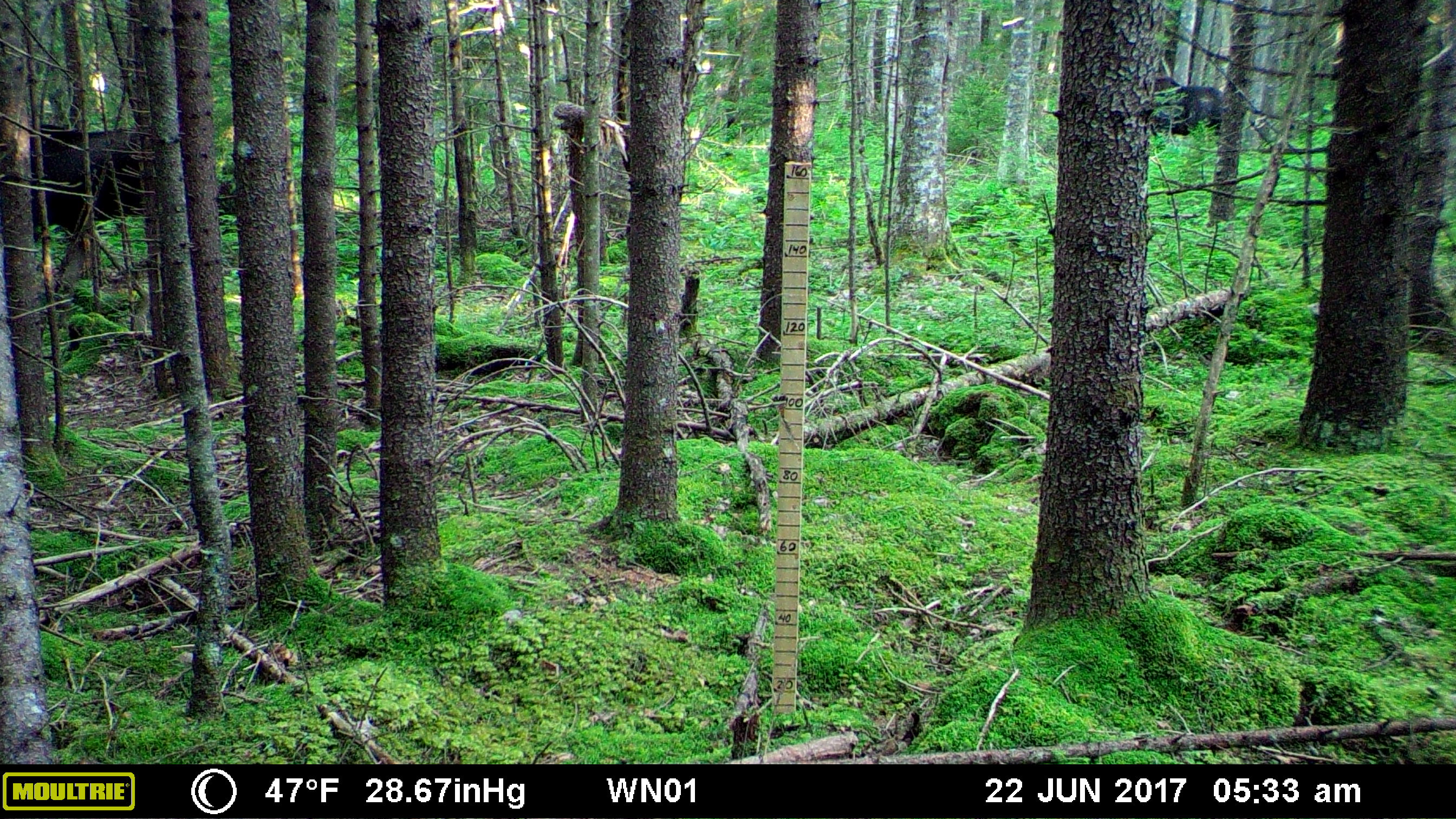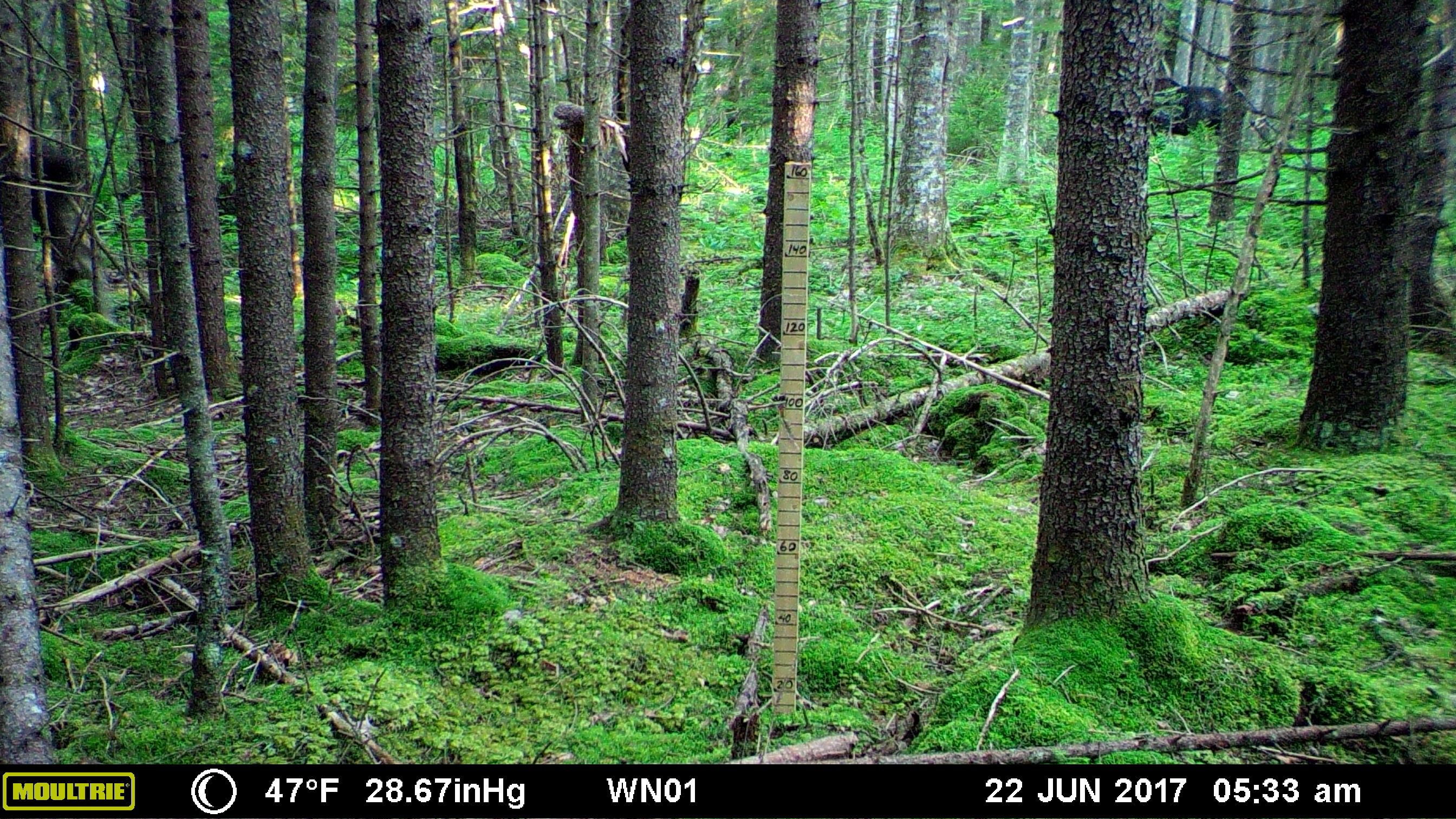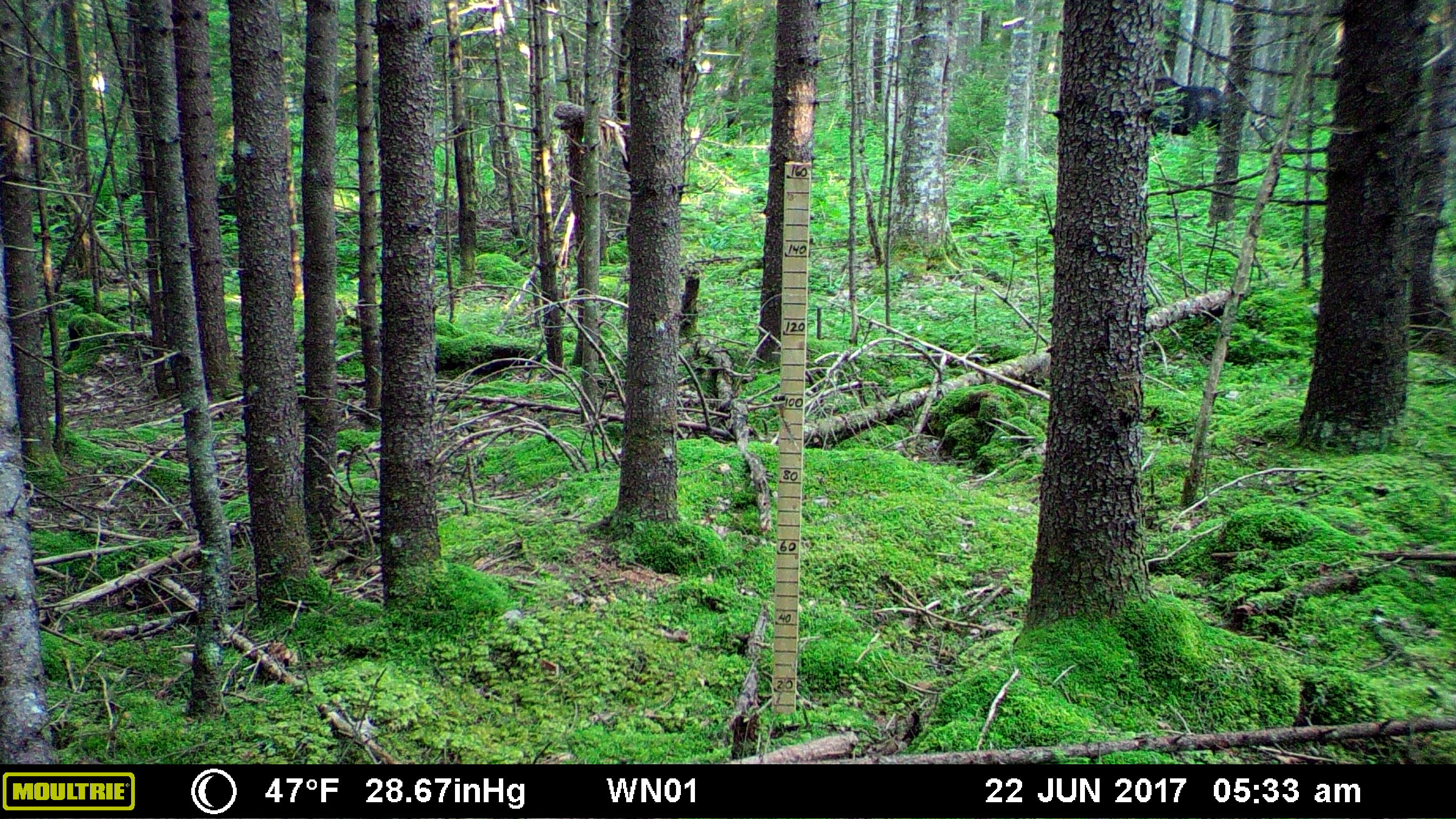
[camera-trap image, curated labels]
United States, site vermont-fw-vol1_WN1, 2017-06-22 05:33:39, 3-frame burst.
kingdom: Animalia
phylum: Chordata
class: Mammalia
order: Artiodactyla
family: Cervidae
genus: Alces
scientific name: Alces alces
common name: moose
Moose (Alces alces).